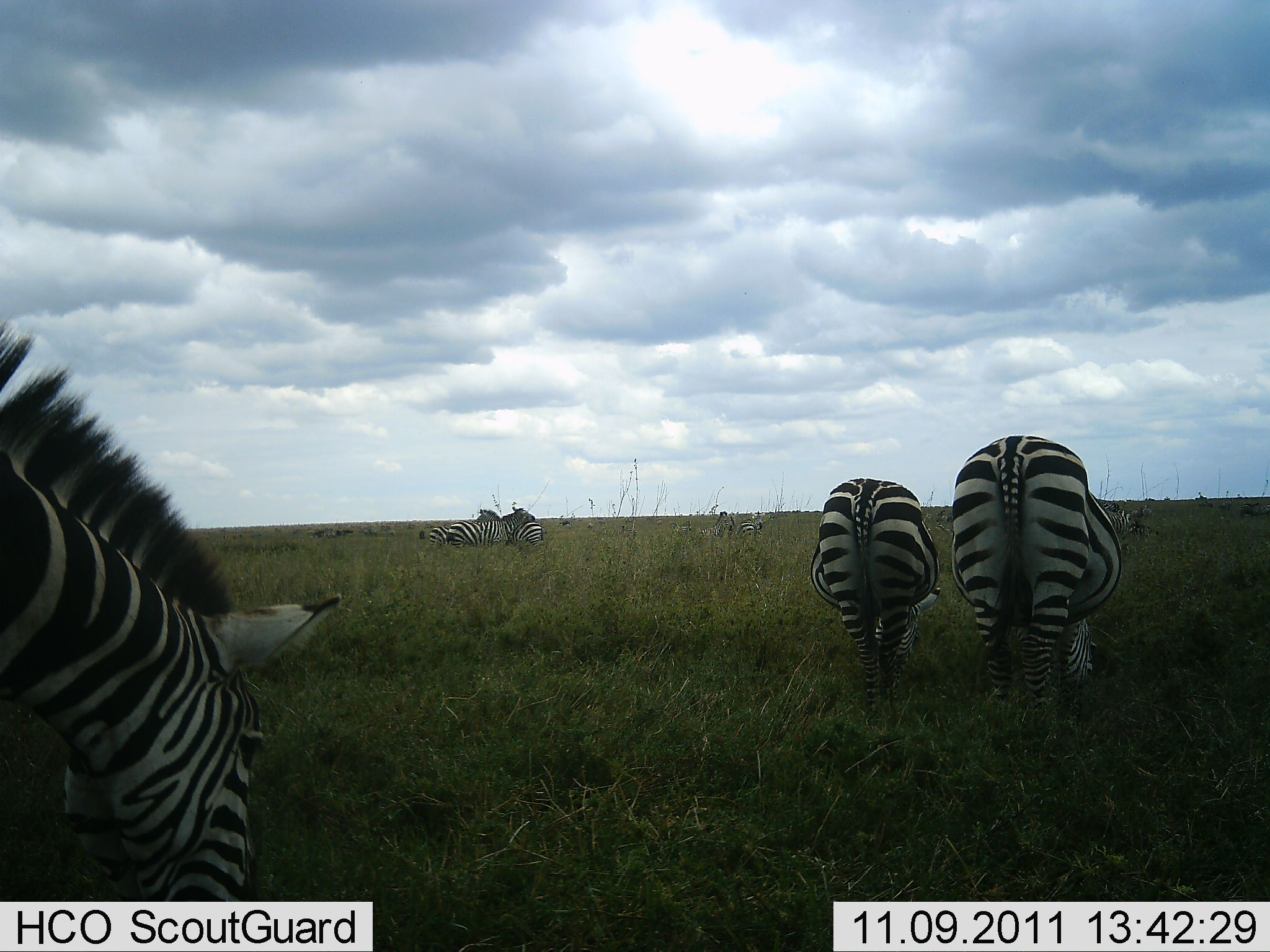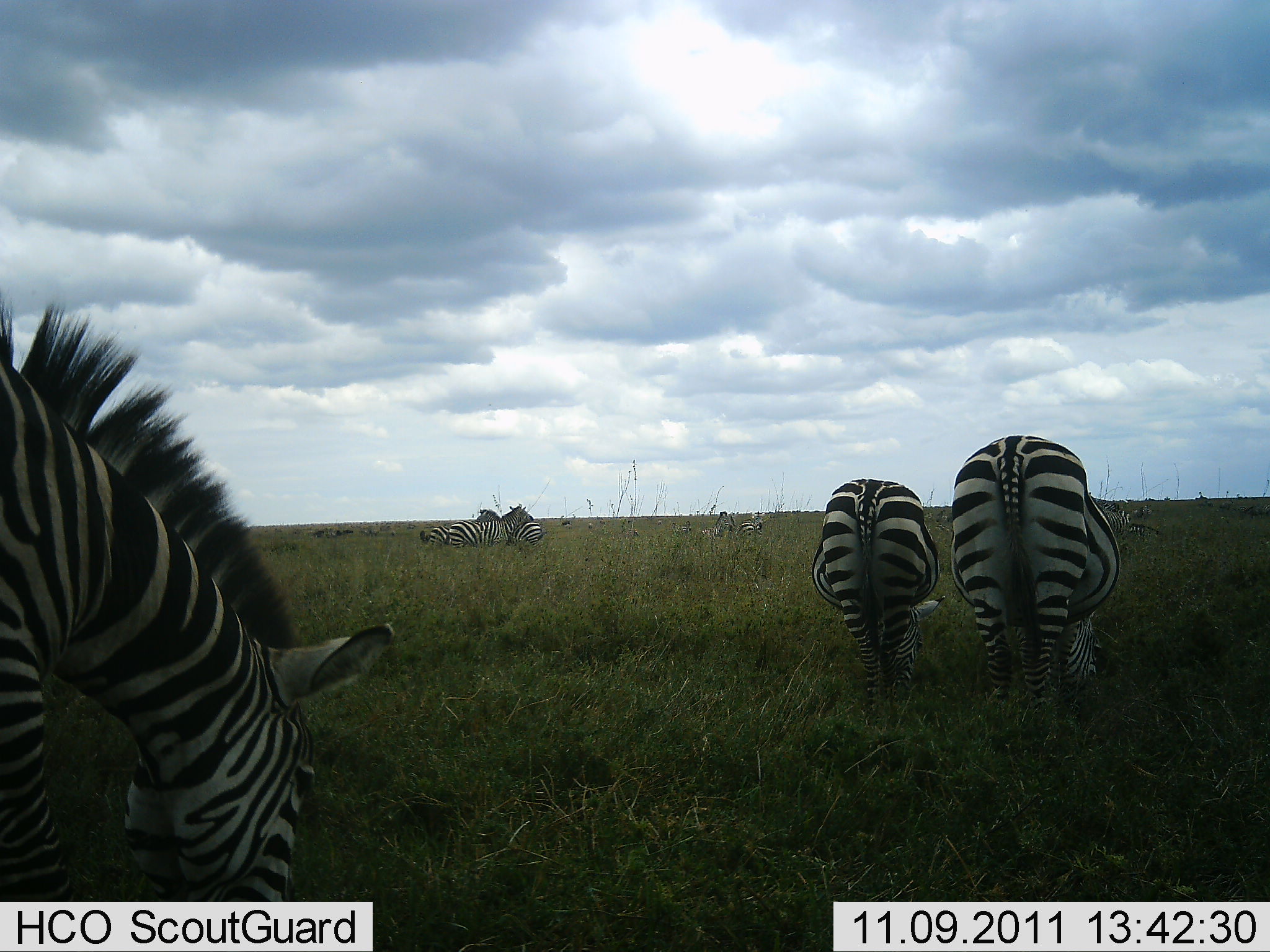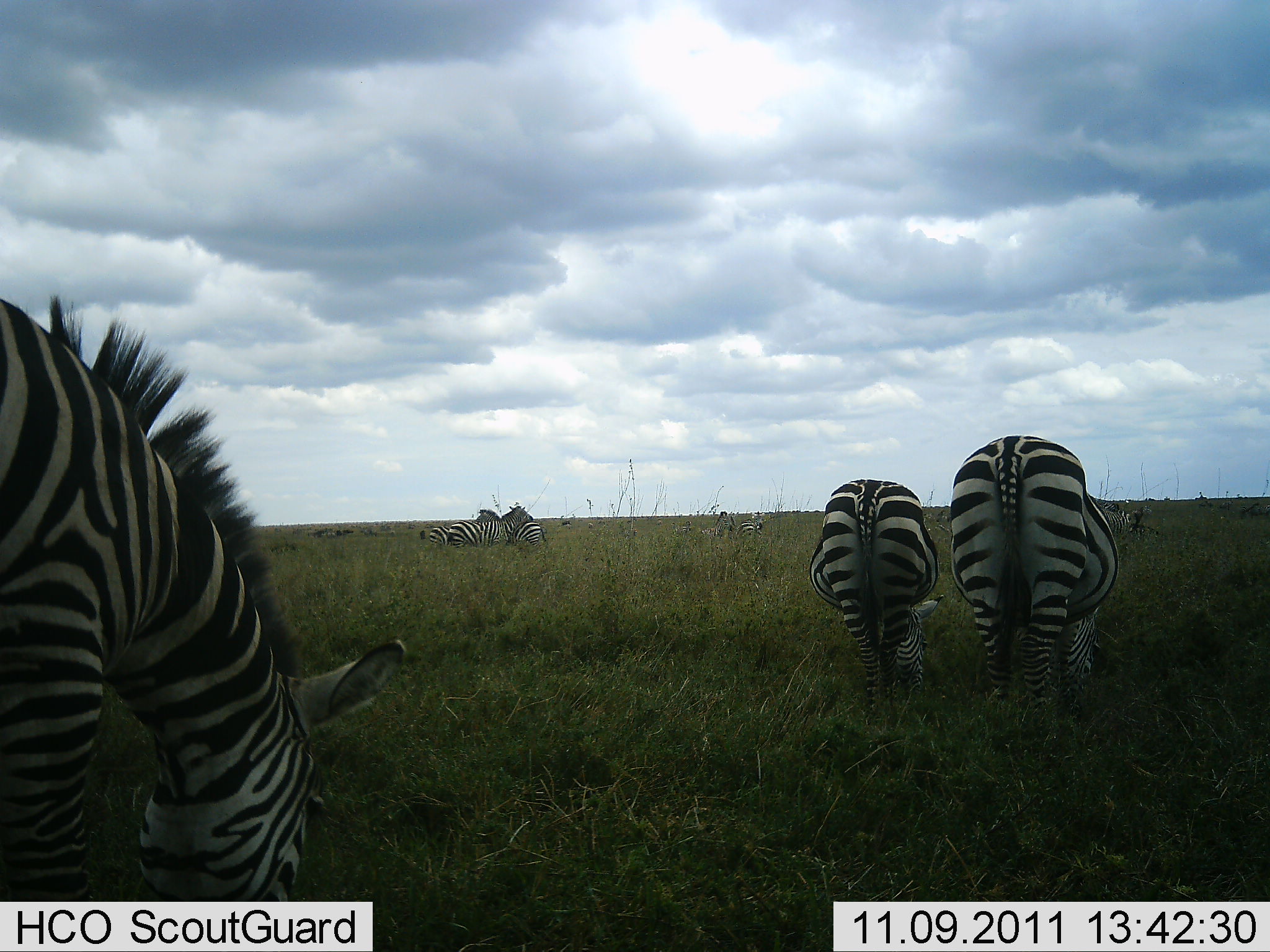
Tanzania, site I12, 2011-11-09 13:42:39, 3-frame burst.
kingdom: Animalia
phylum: Chordata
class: Mammalia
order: Perissodactyla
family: Equidae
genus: Equus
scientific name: Equus quagga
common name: plains zebra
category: zebra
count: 6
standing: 50%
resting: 33%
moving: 0%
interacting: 8%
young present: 0%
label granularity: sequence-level